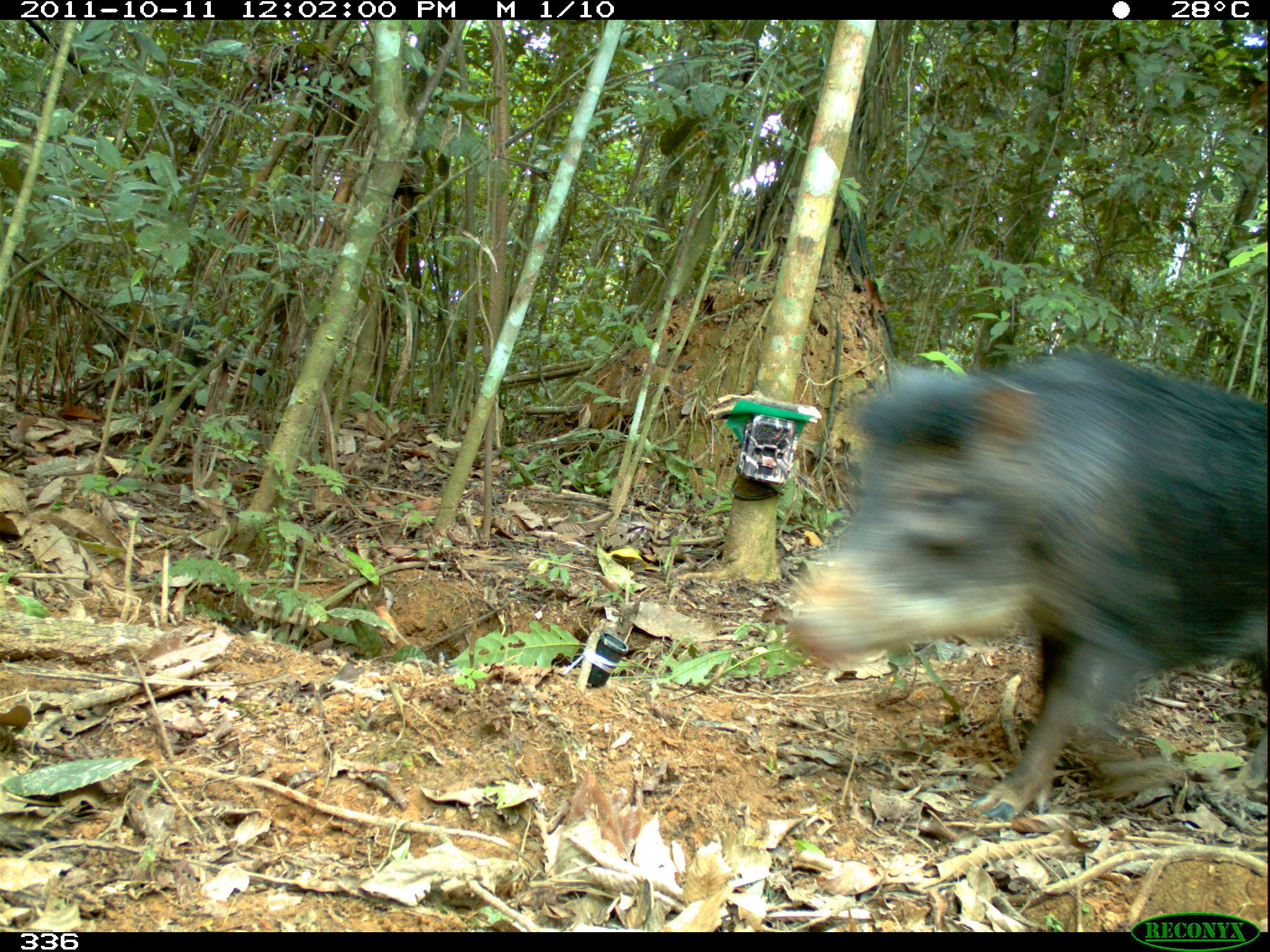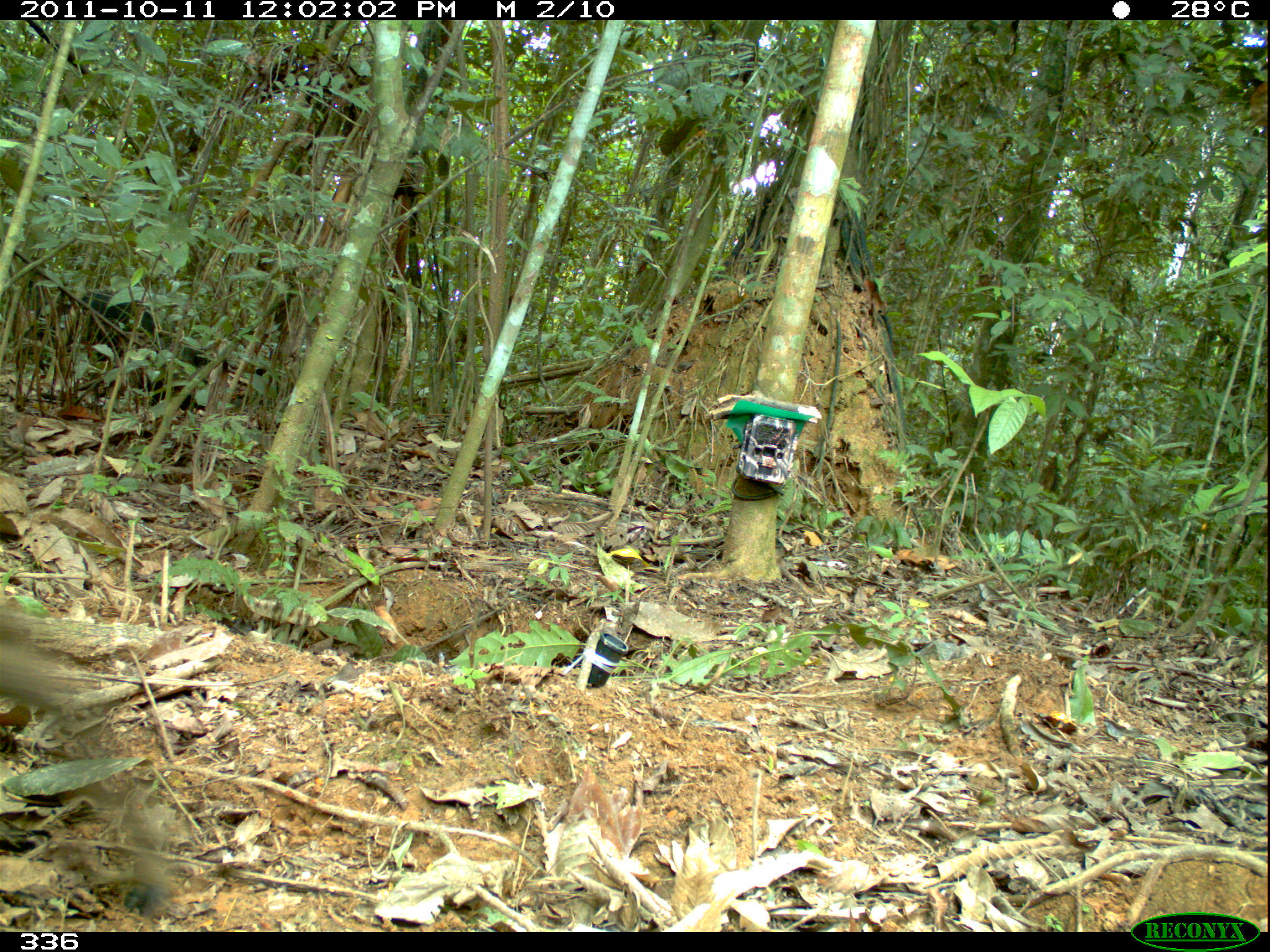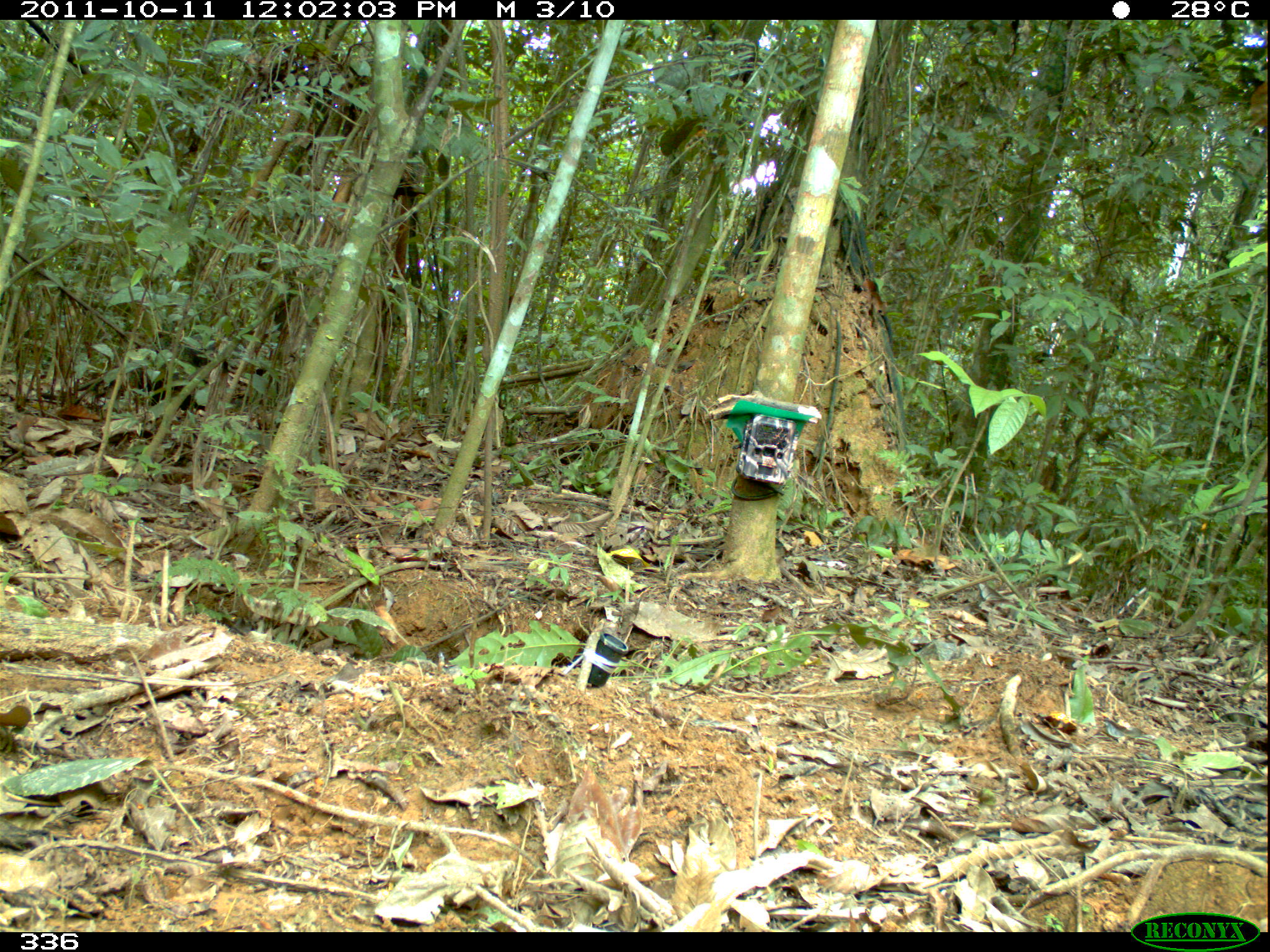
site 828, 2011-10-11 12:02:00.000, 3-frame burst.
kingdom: Animalia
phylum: Chordata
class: Mammalia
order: Artiodactyla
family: Tayassuidae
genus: Tayassu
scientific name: Tayassu pecari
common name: white-lipped peccary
Tayassu pecari (white-lipped peccary).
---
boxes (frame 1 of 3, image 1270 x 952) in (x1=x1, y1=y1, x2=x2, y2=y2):
tayassu pecari: (x1=781, y1=347, x2=1266, y2=815); (x1=106, y1=317, x2=227, y2=405)